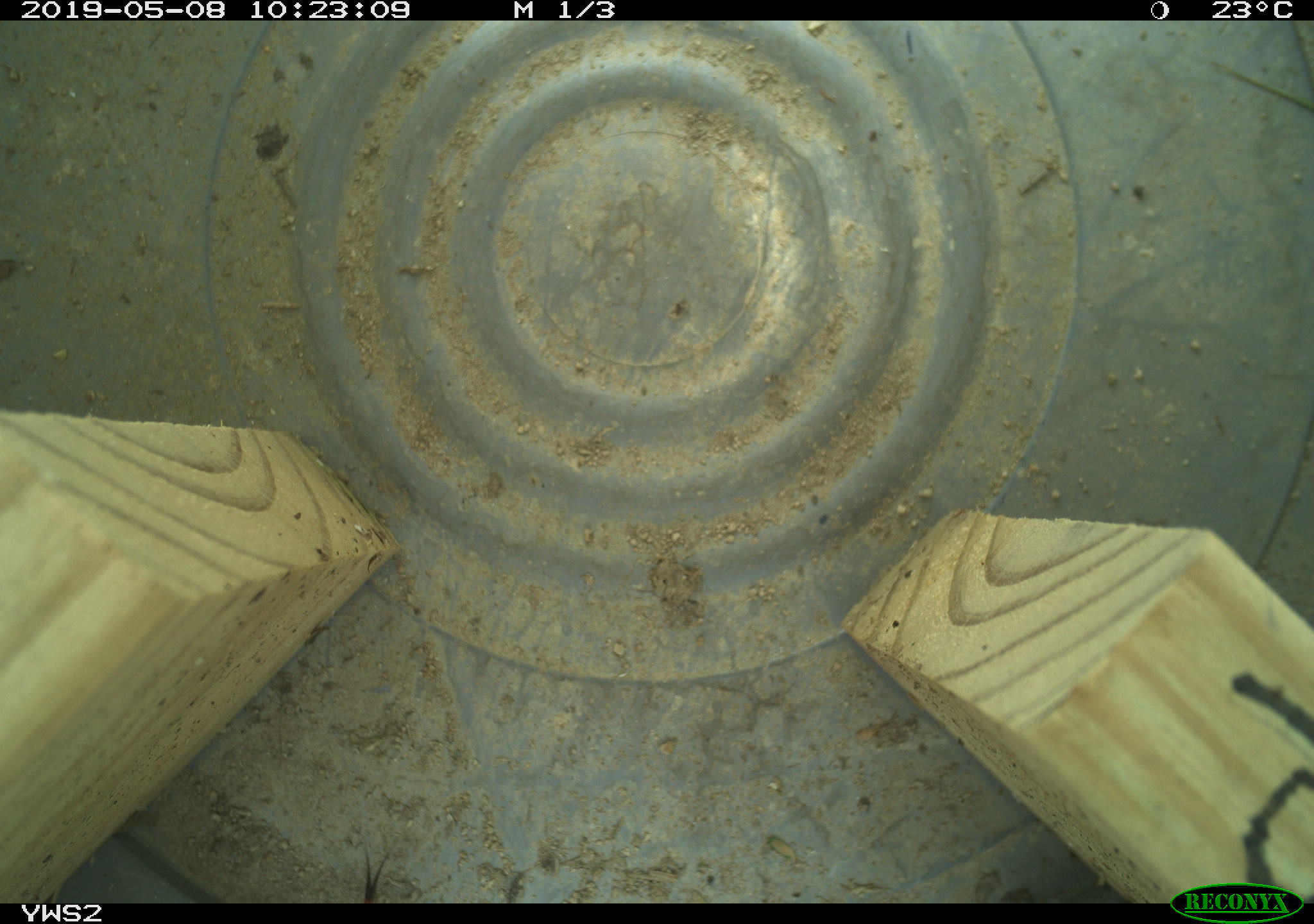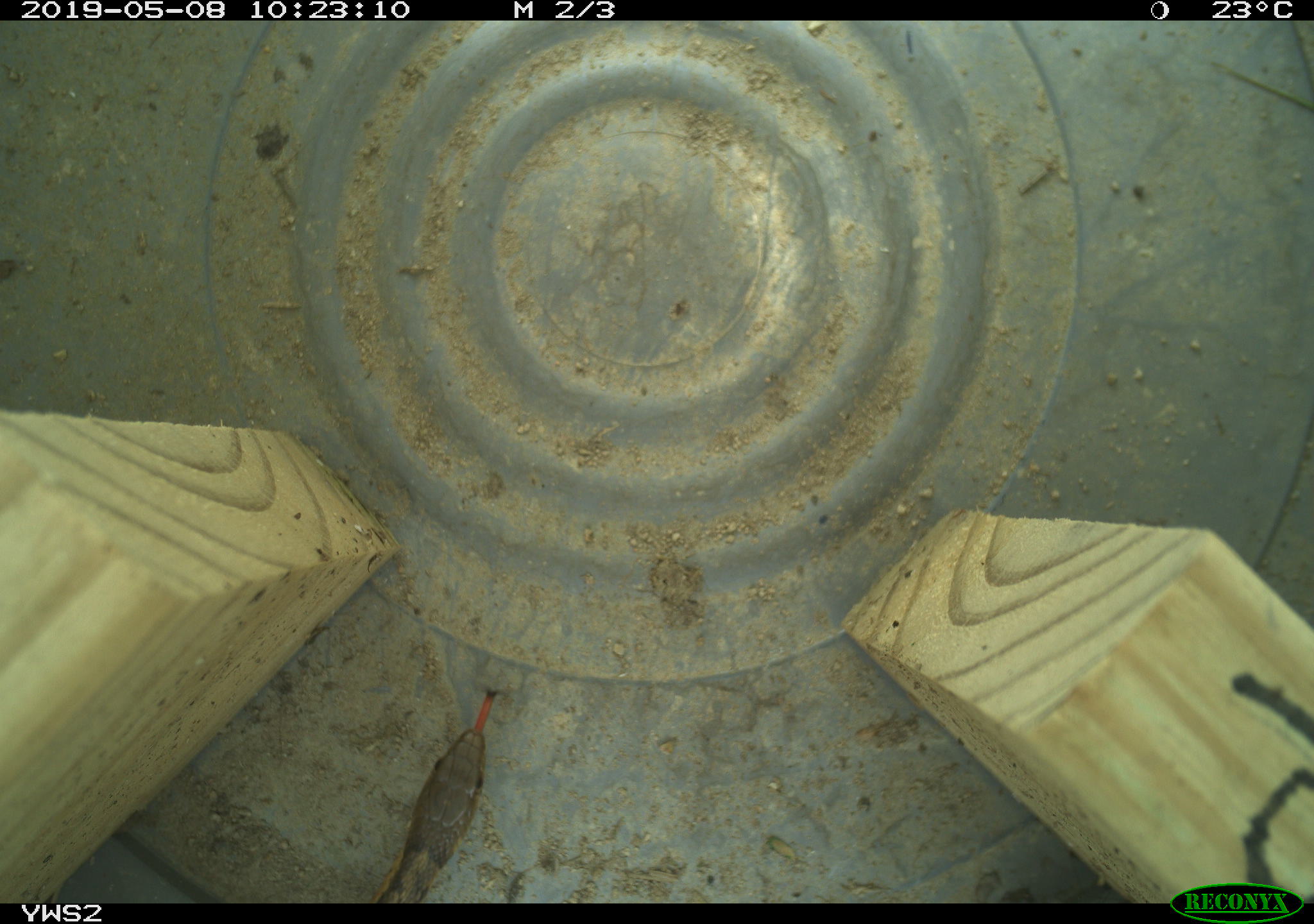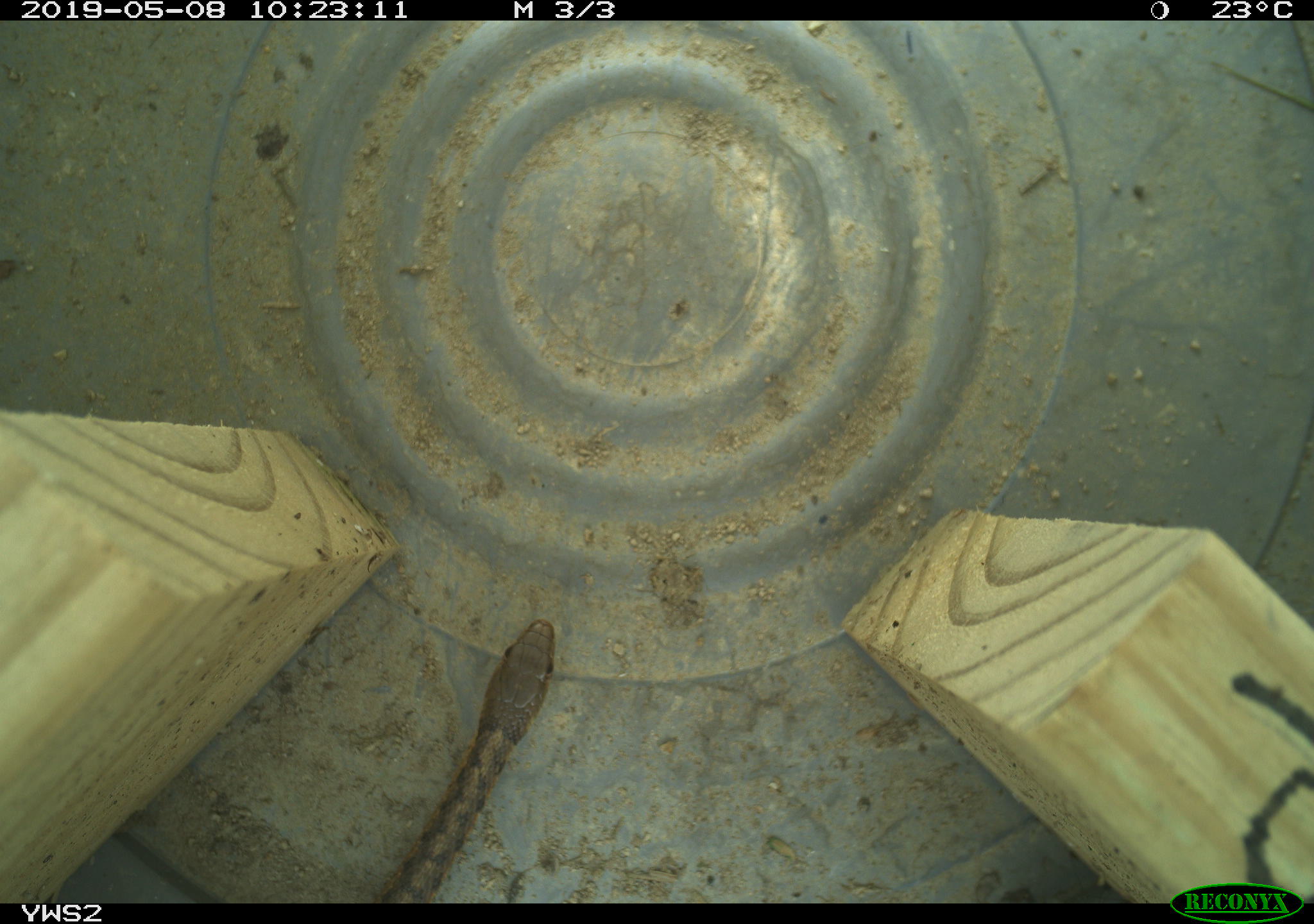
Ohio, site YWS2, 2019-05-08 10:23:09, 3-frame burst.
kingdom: Animalia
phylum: Chordata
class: Reptilia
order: Squamata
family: Colubridae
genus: Thamnophis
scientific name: Thamnophis sirtalis sirtalis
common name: eastern gartersnake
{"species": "eastern gartersnake (Thamnophis sirtalis sirtalis)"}